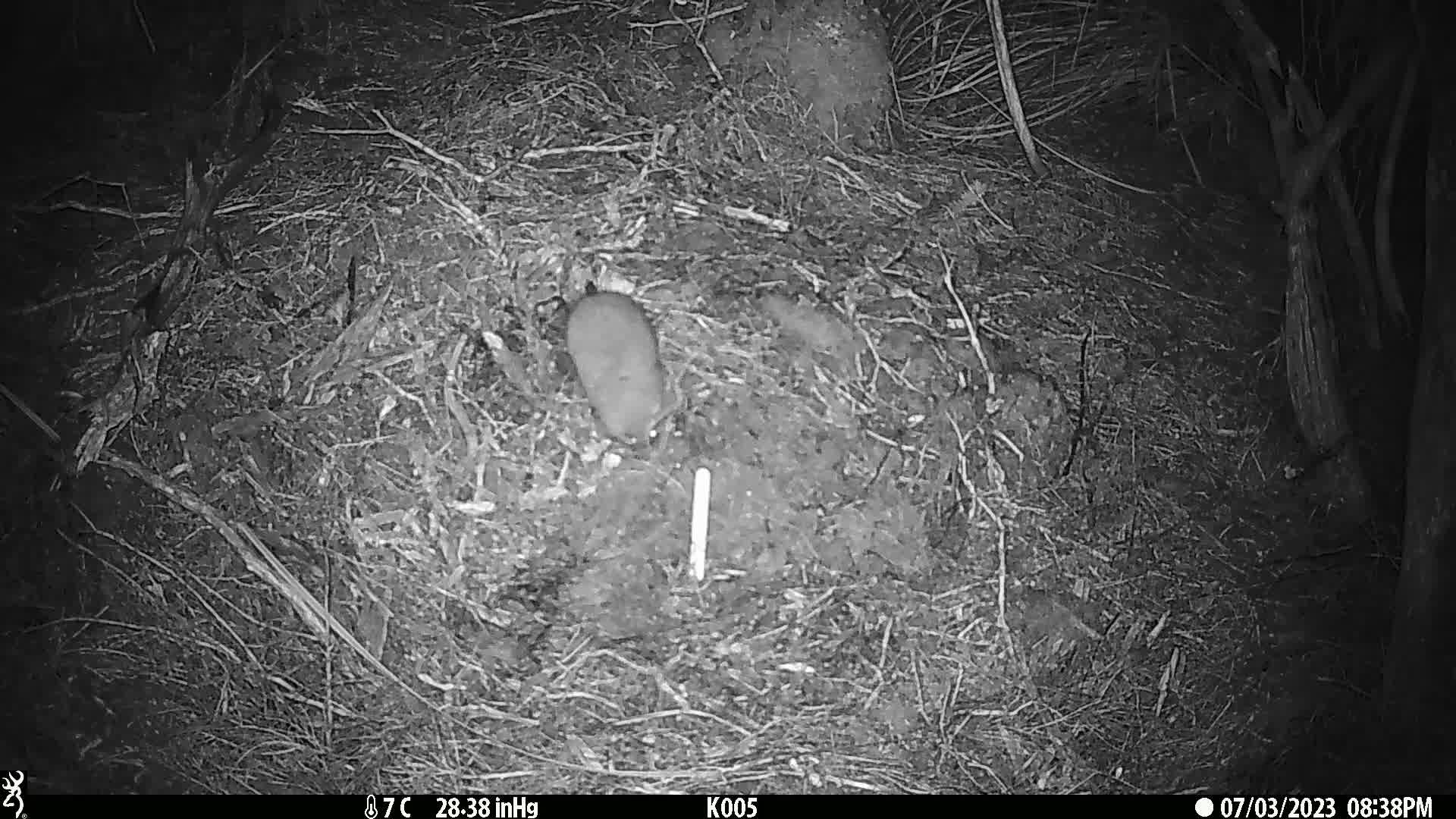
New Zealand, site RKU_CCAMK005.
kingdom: Animalia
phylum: Chordata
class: Mammalia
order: Rodentia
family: Muridae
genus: Rattus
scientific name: Rattus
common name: rat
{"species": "rat (Rattus)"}